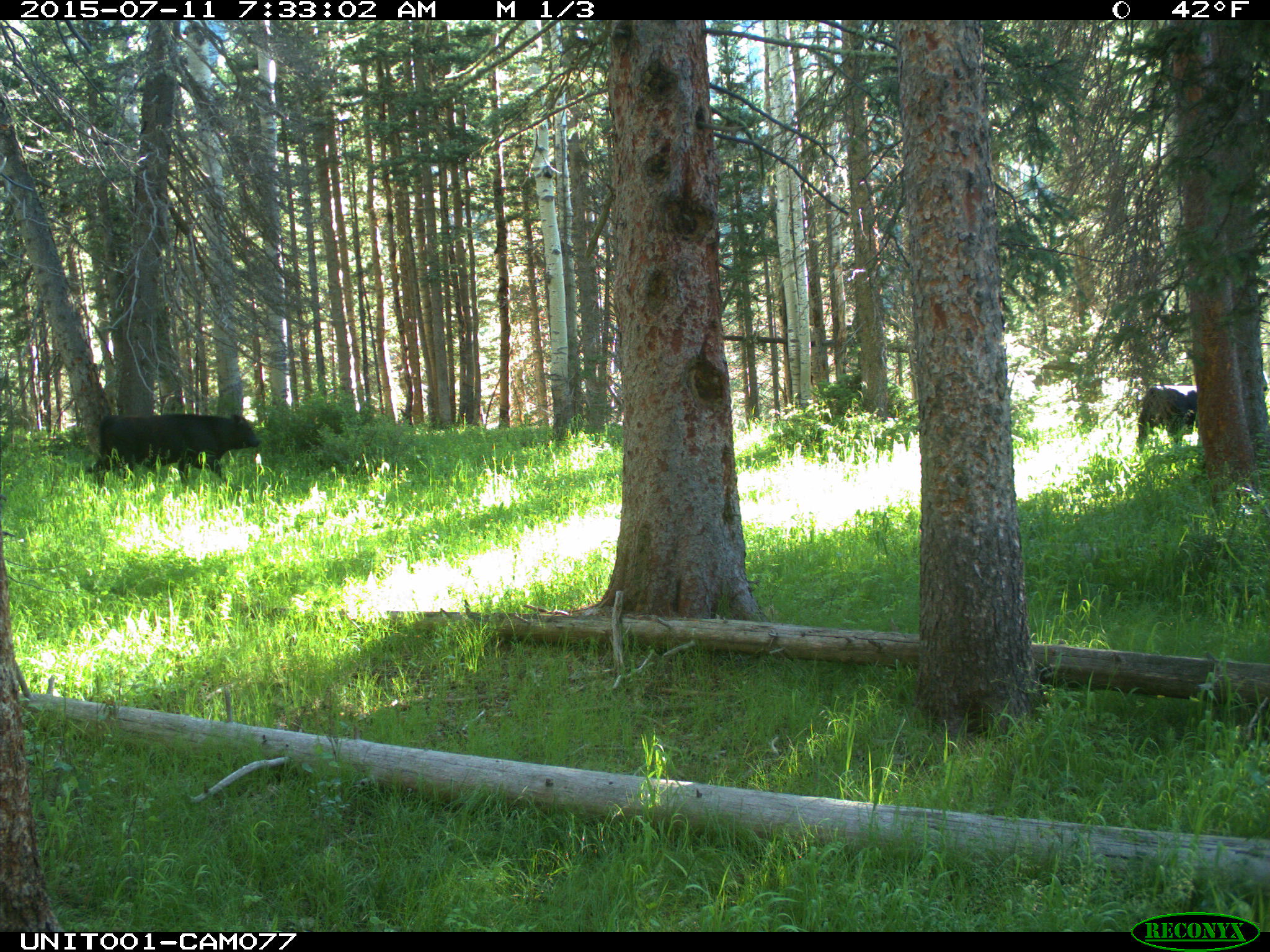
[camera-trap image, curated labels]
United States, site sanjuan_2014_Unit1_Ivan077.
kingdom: Animalia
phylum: Chordata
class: Mammalia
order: Artiodactyla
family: Bovidae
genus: Bos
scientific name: Bos taurus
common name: domestic cow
Bos taurus (domestic cow).